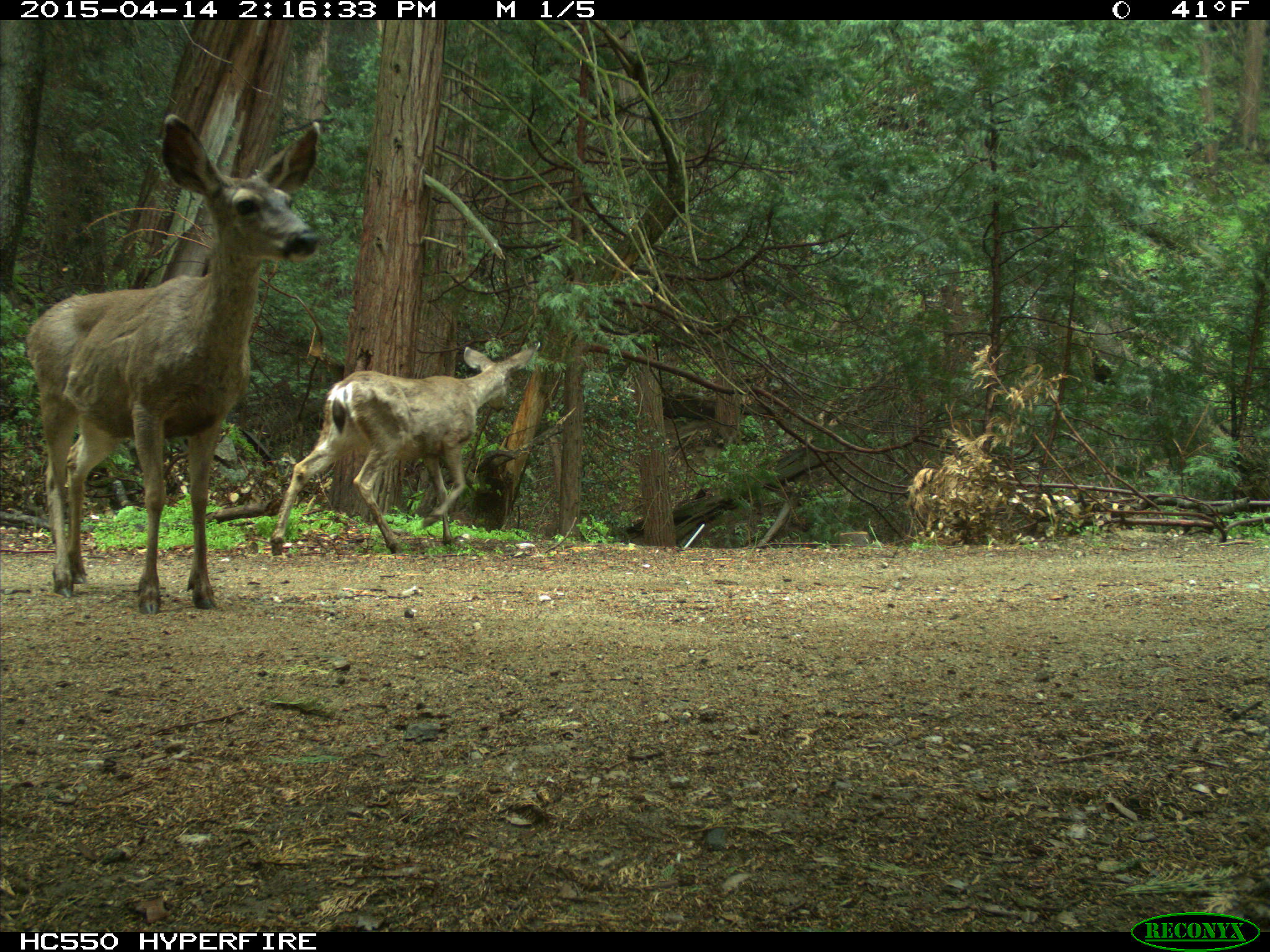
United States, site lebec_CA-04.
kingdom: Animalia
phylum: Chordata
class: Mammalia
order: Artiodactyla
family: Cervidae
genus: Odocoileus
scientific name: Odocoileus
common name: deer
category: unidentified deer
Unidentified deer (deer) (Odocoileus).